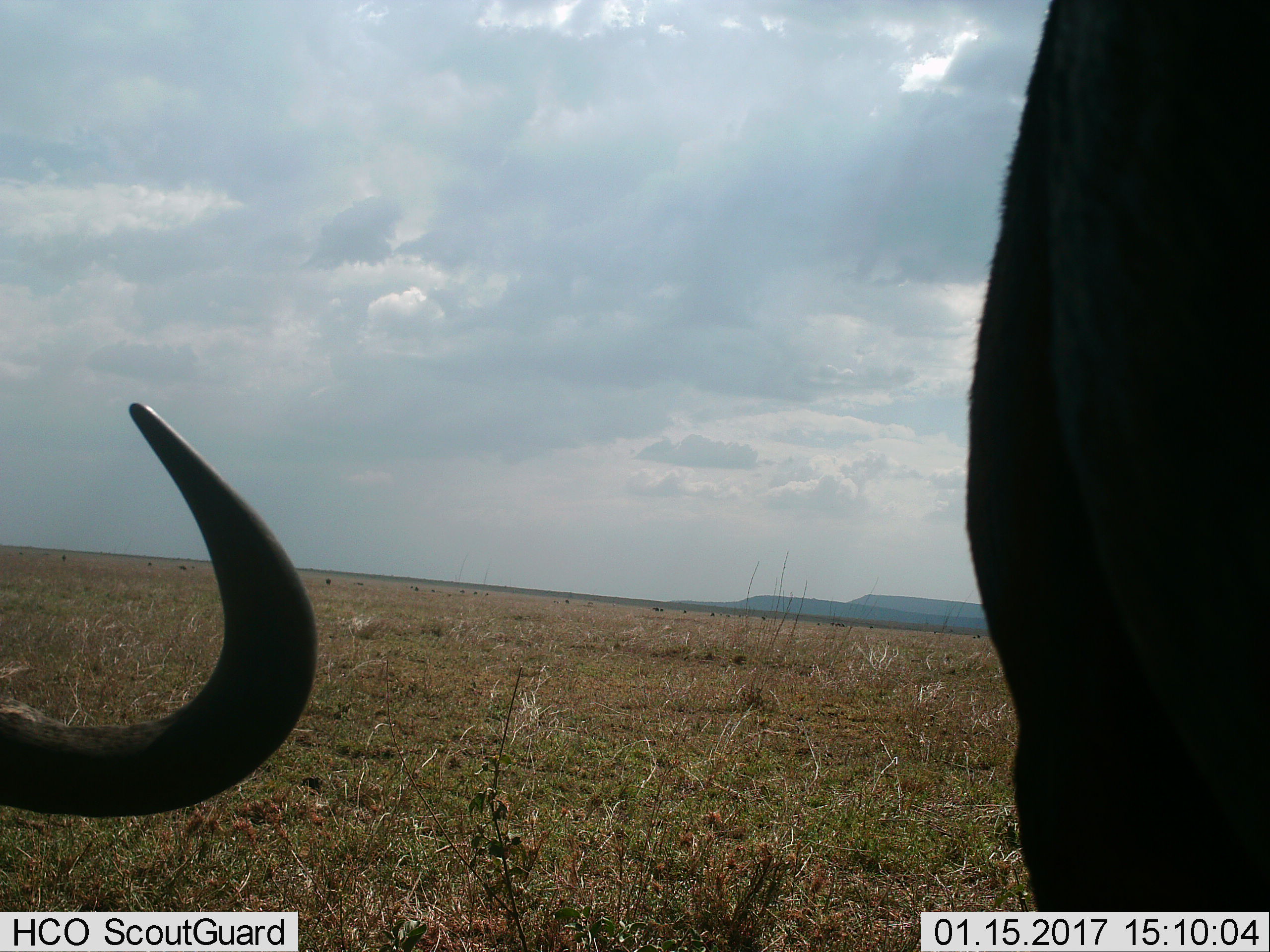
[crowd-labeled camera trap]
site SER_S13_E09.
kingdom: Animalia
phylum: Chordata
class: Mammalia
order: Artiodactyla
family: Bovidae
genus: Connochaetes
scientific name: Connochaetes taurinus taurinus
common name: blue wildebeest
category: wildebeestblue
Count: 2.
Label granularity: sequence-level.